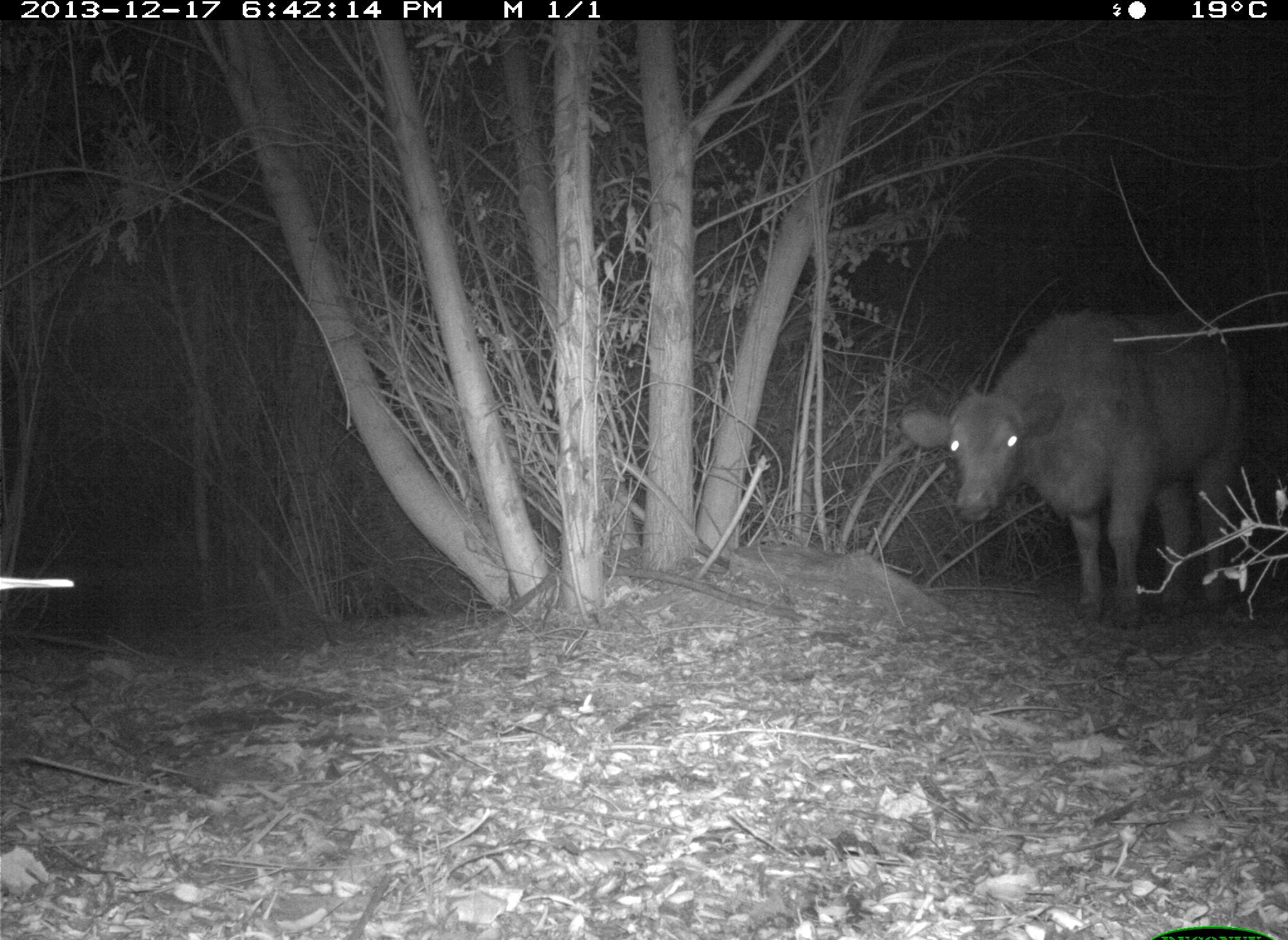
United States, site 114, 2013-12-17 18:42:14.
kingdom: Animalia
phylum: Chordata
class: Mammalia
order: Artiodactyla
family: Bovidae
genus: Bos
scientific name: Bos taurus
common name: cow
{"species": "cow (Bos taurus)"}